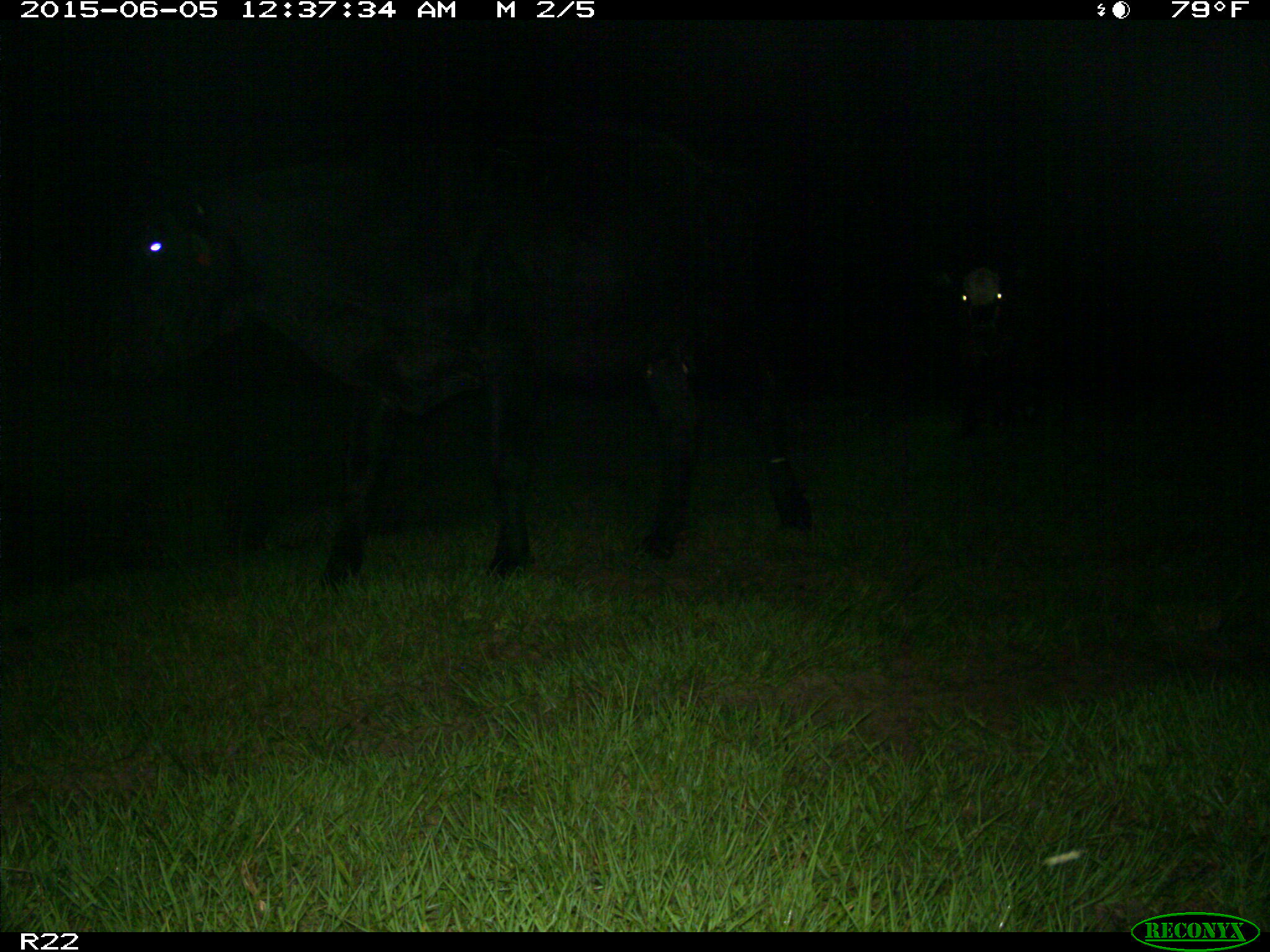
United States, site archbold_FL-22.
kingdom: Animalia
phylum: Chordata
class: Mammalia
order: Artiodactyla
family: Bovidae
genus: Bos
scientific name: Bos taurus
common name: domestic cow